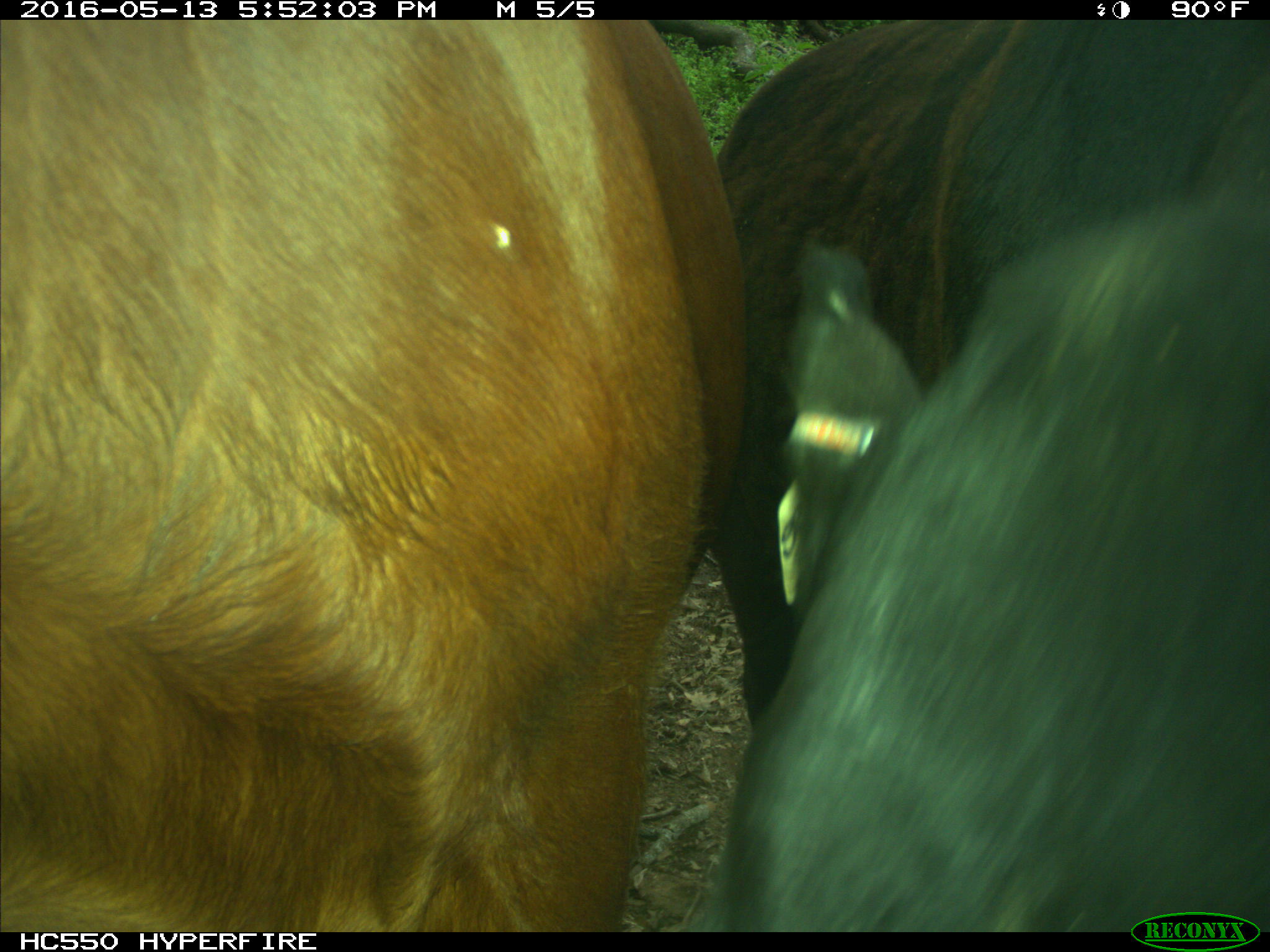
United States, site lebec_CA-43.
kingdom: Animalia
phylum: Chordata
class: Mammalia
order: Artiodactyla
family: Bovidae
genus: Bos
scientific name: Bos taurus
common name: domestic cow